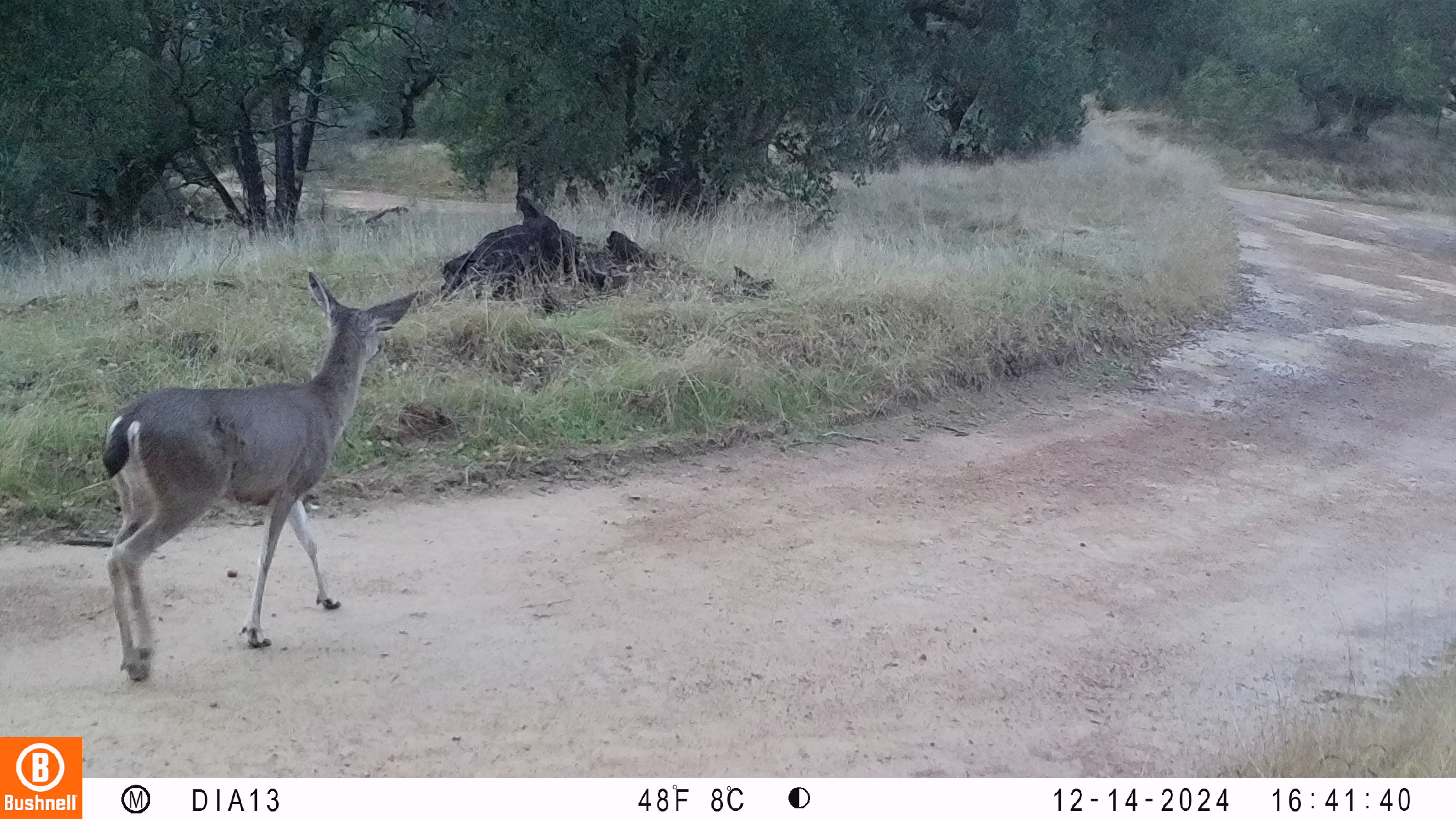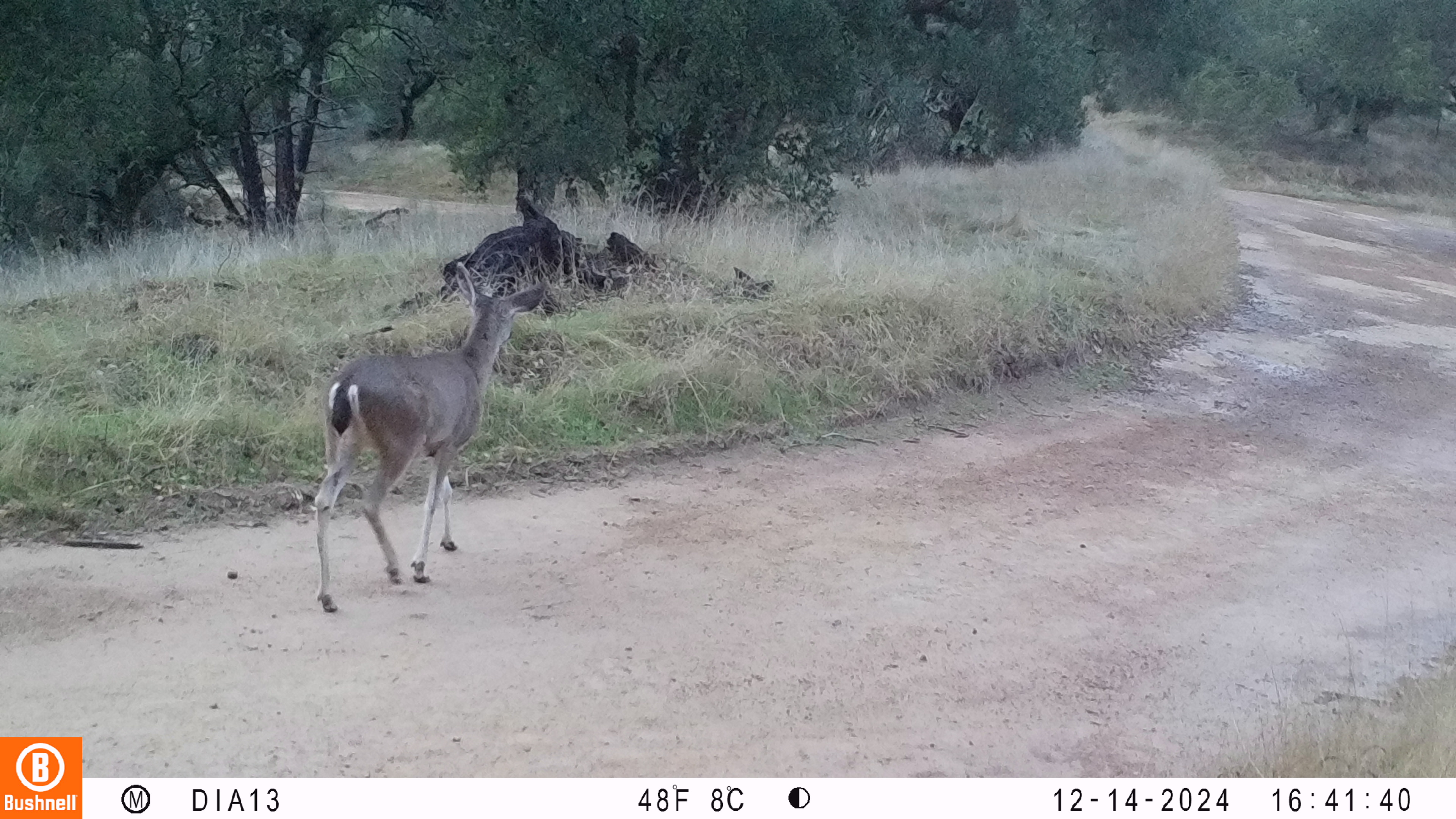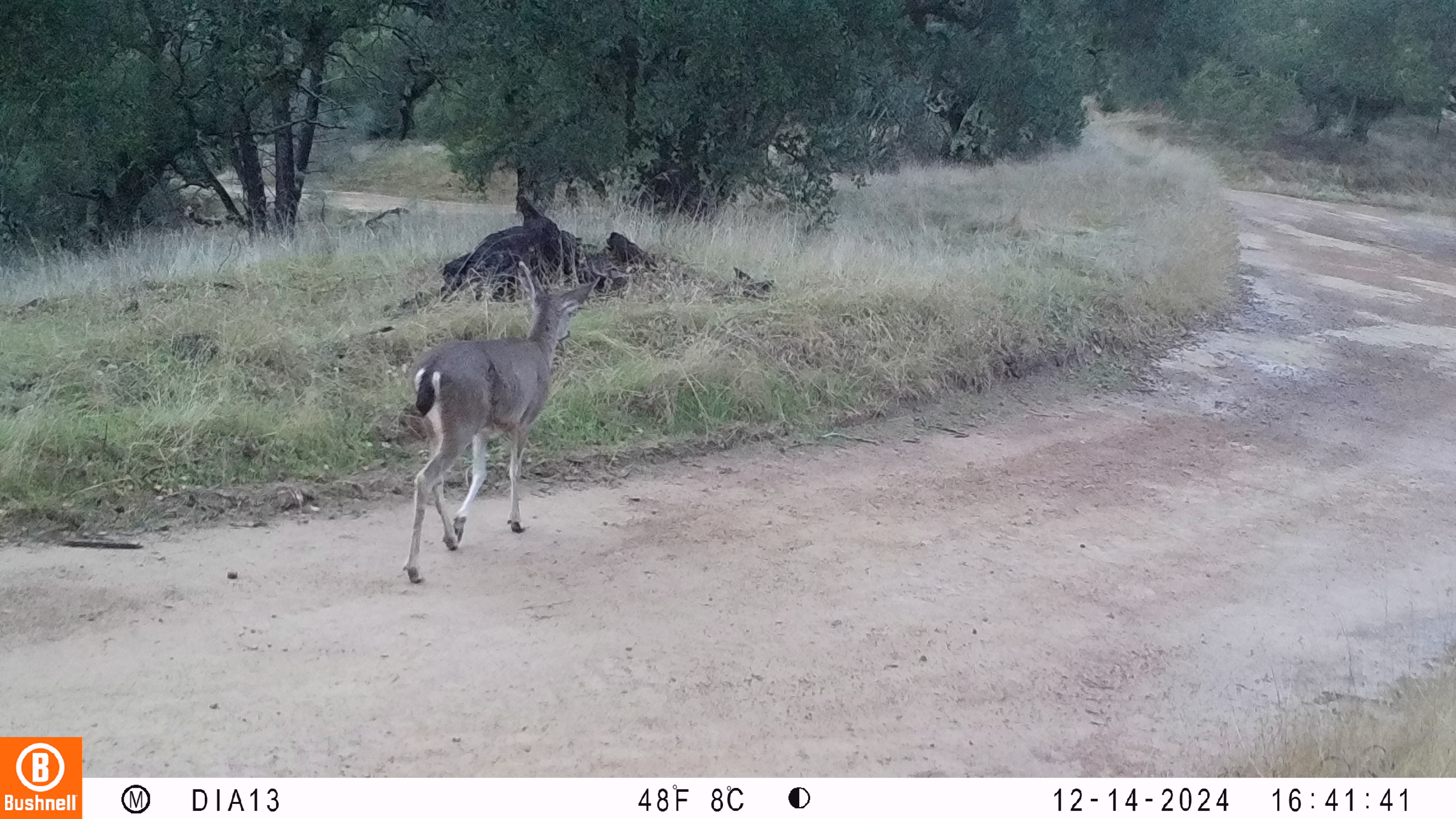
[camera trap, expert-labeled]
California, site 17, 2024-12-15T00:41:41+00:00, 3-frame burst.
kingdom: Animalia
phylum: Chordata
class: Mammalia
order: Artiodactyla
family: Cervidae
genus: Odocoileus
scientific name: Odocoileus hemionus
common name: mule deer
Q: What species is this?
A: Mule deer (Odocoileus hemionus).